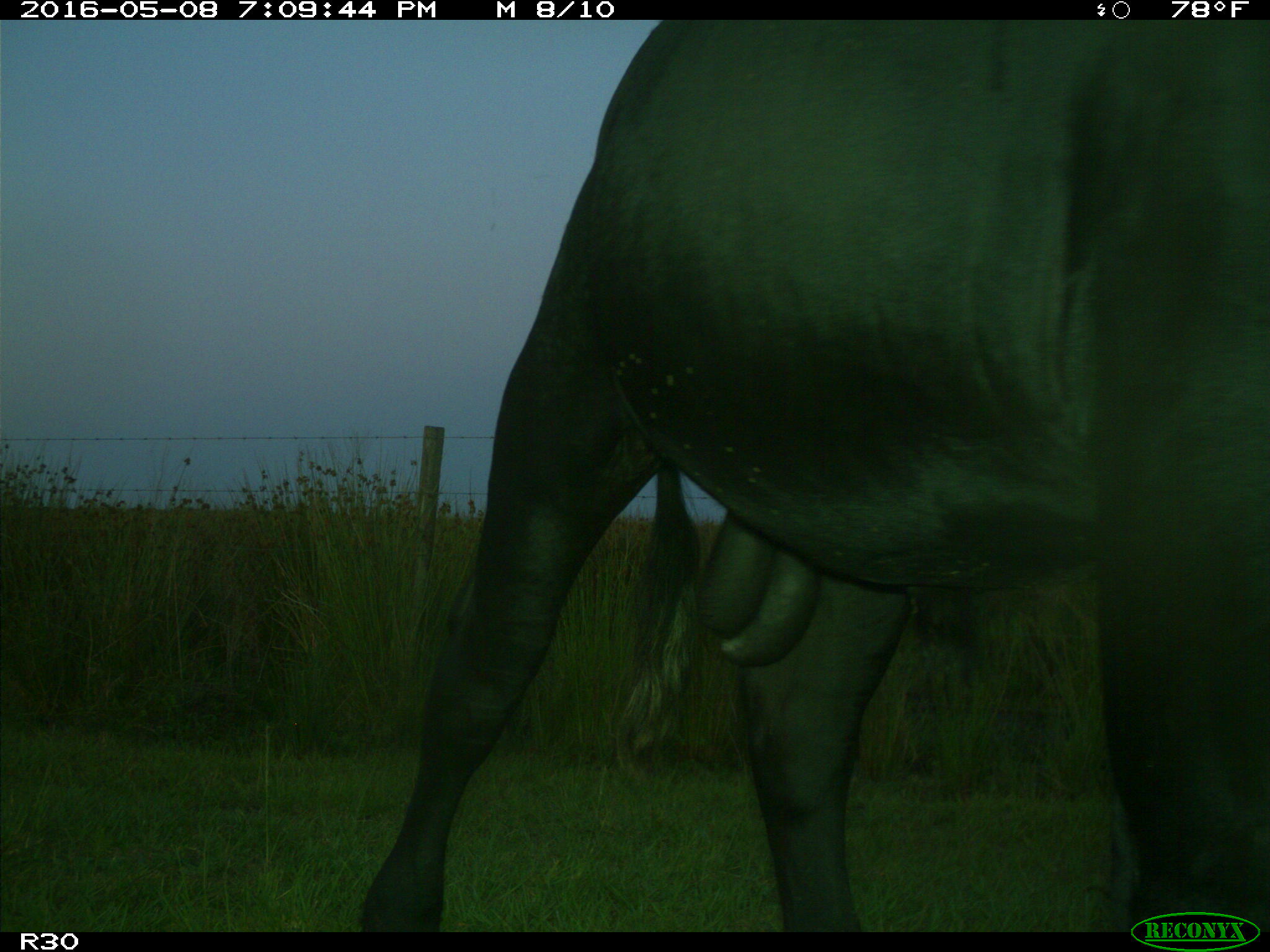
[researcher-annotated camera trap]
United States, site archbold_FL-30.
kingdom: Animalia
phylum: Chordata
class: Mammalia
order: Artiodactyla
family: Bovidae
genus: Bos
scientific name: Bos taurus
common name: domestic cow